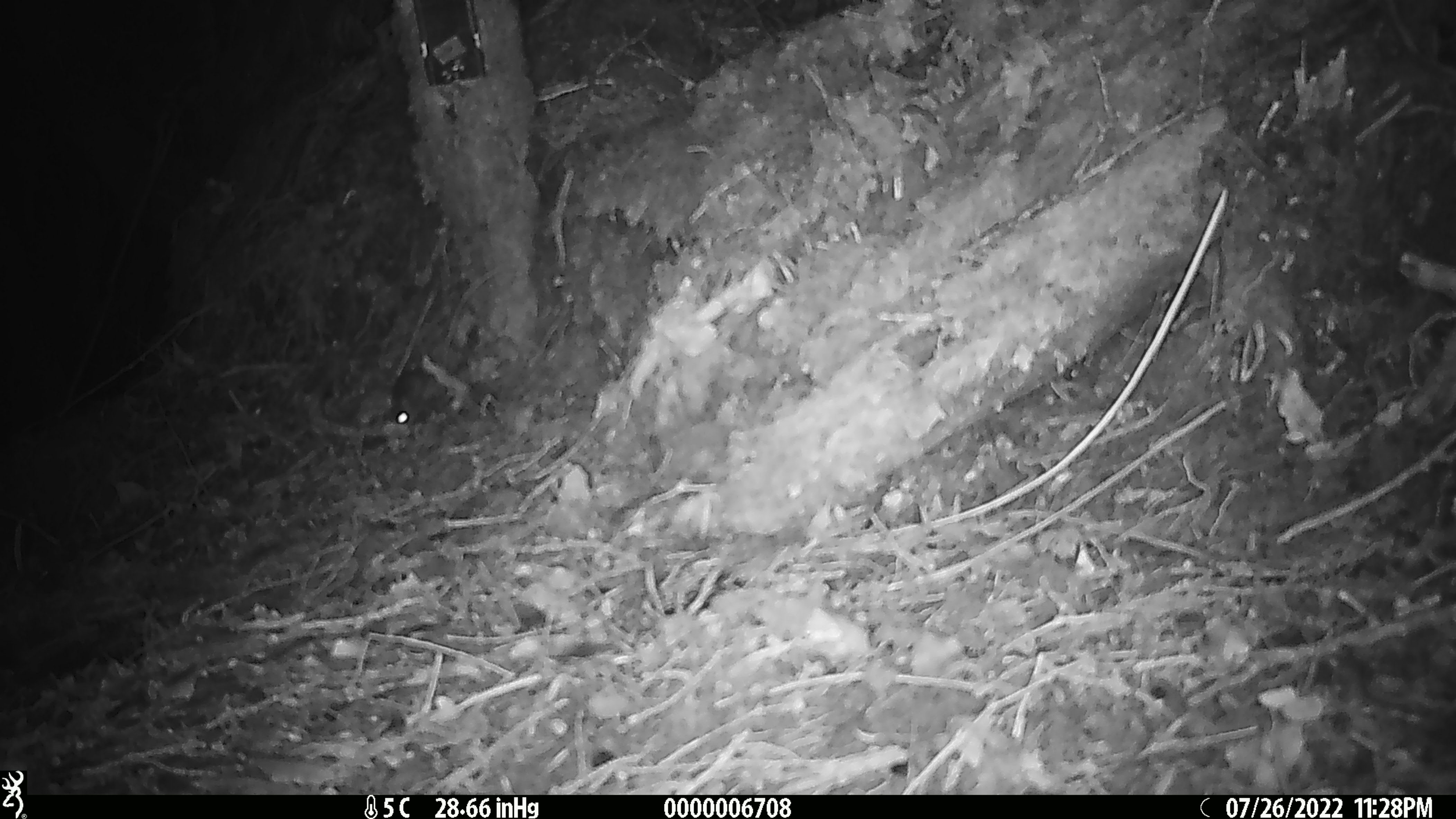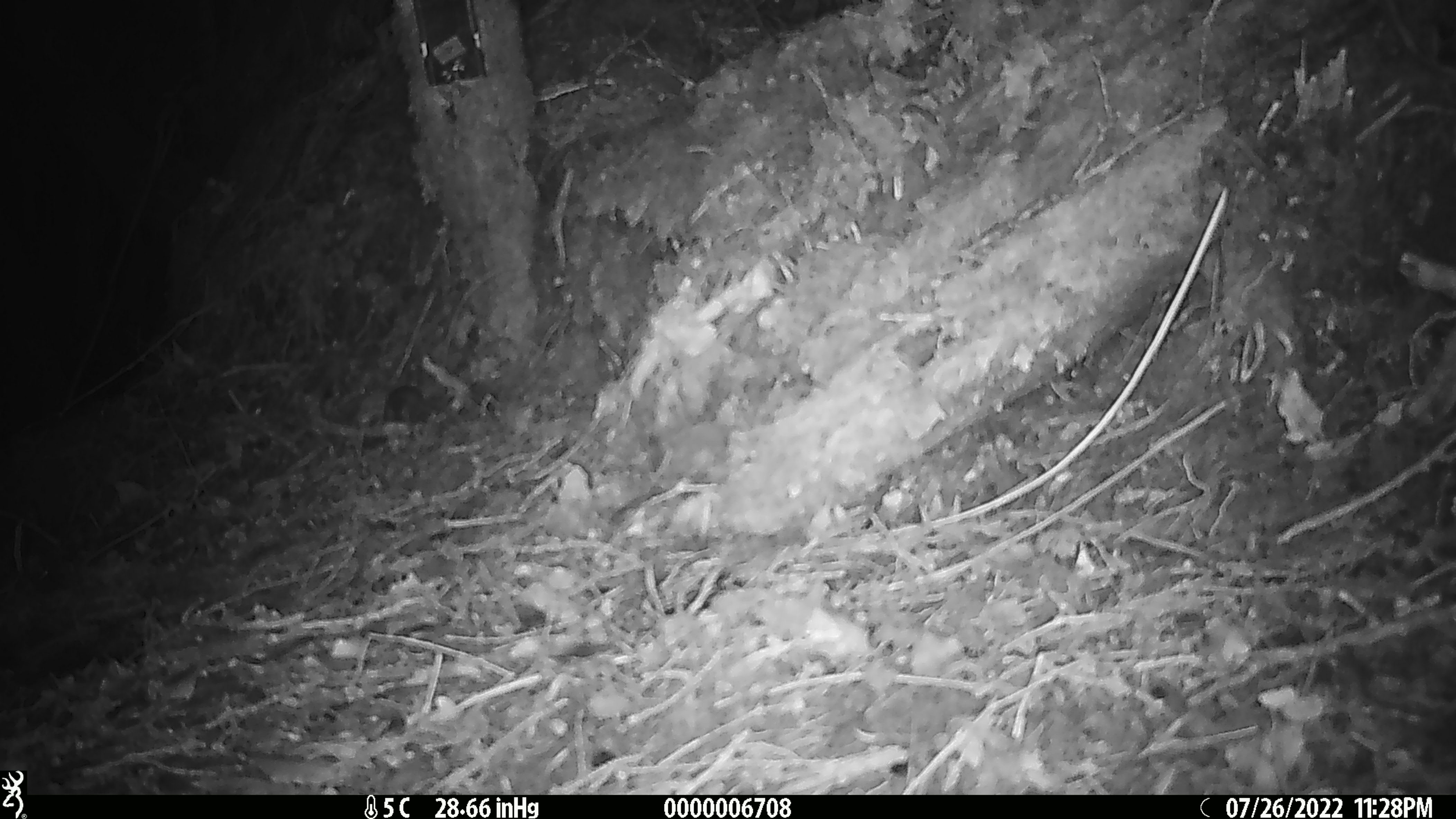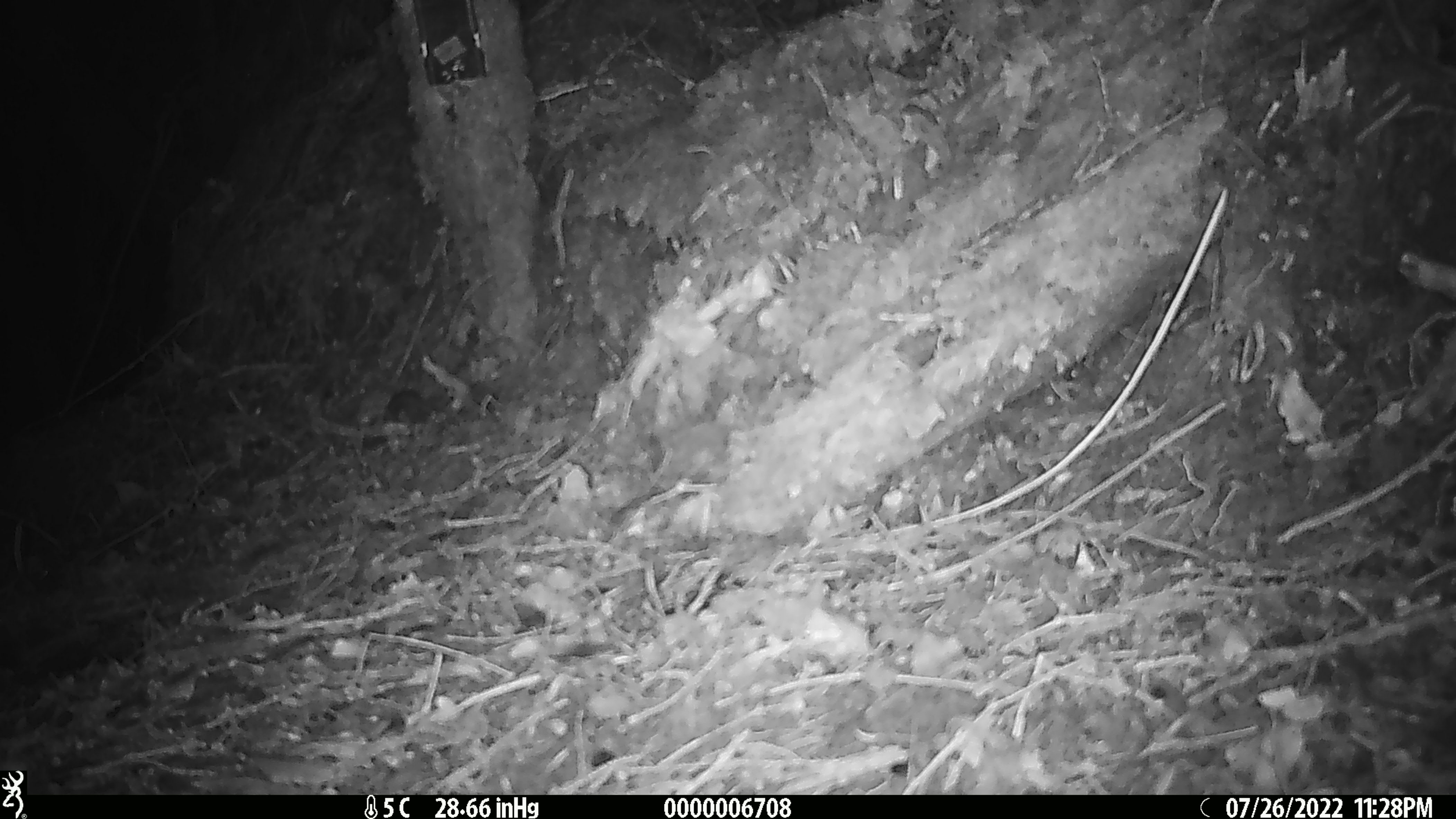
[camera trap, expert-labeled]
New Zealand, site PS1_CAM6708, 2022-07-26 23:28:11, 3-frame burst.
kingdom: Animalia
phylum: Chordata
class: Mammalia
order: Rodentia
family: Muridae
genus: Mus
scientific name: Mus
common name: mouse